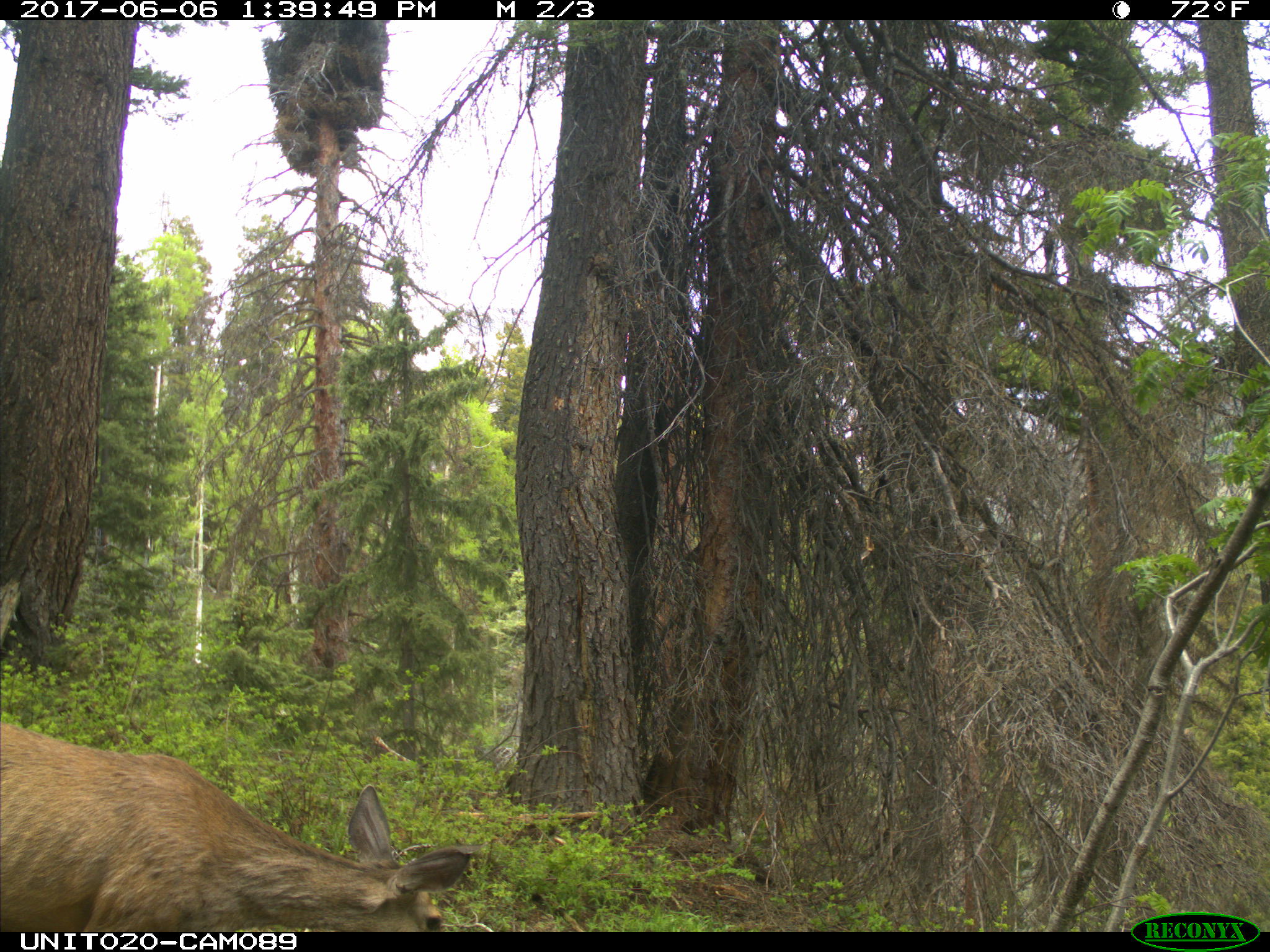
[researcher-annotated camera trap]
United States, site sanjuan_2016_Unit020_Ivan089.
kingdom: Animalia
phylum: Chordata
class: Mammalia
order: Artiodactyla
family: Cervidae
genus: Odocoileus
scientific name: Odocoileus hemionus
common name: mule deer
Odocoileus hemionus (mule deer).